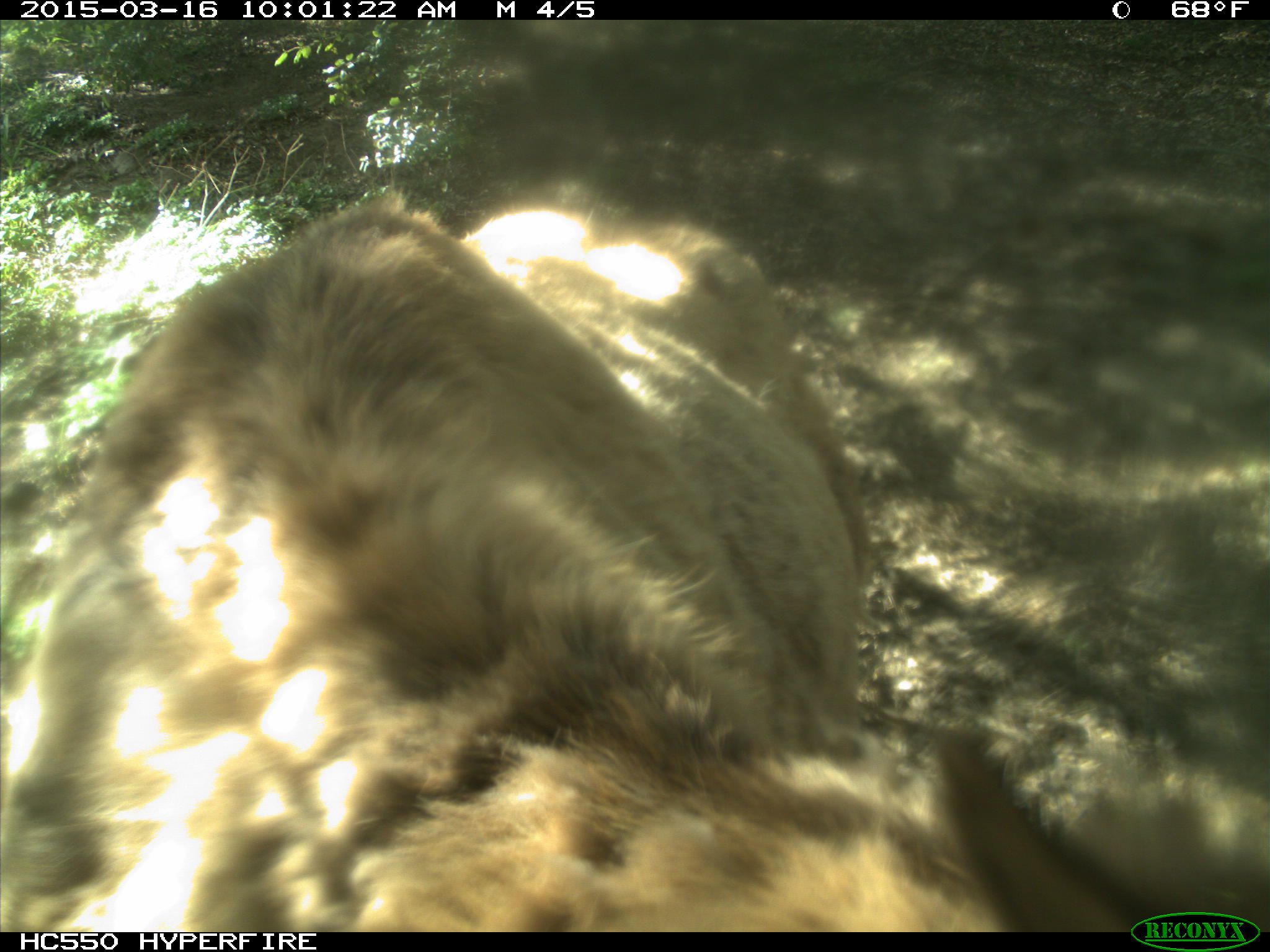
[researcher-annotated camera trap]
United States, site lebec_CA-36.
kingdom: Animalia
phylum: Chordata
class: Mammalia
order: Artiodactyla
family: Cervidae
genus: Cervus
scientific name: Cervus canadensis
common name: elk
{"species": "Cervus canadensis (elk)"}